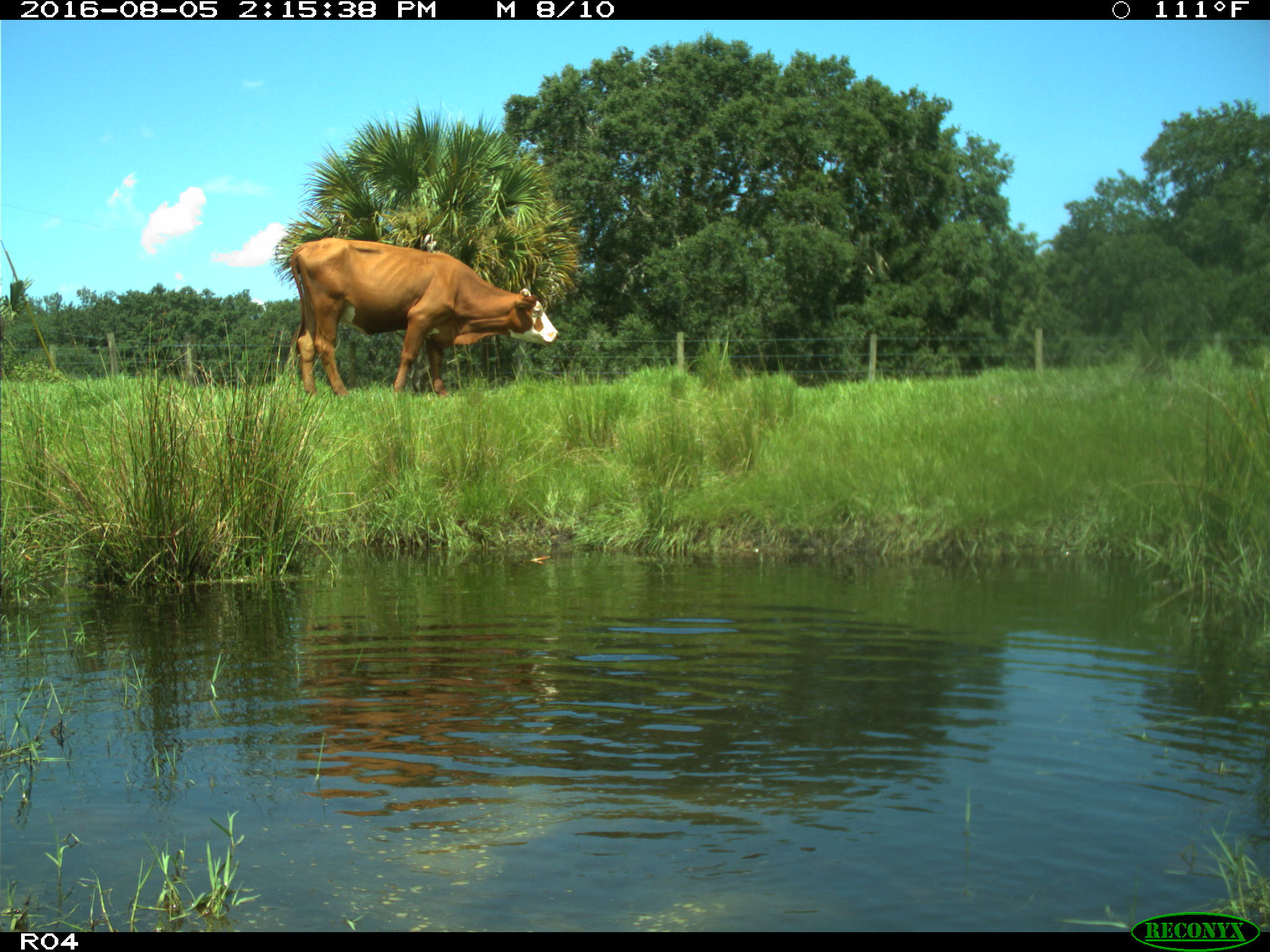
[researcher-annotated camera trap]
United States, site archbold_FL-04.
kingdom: Animalia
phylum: Chordata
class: Mammalia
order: Artiodactyla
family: Bovidae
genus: Bos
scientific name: Bos taurus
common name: domestic cow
Bos taurus (domestic cow).